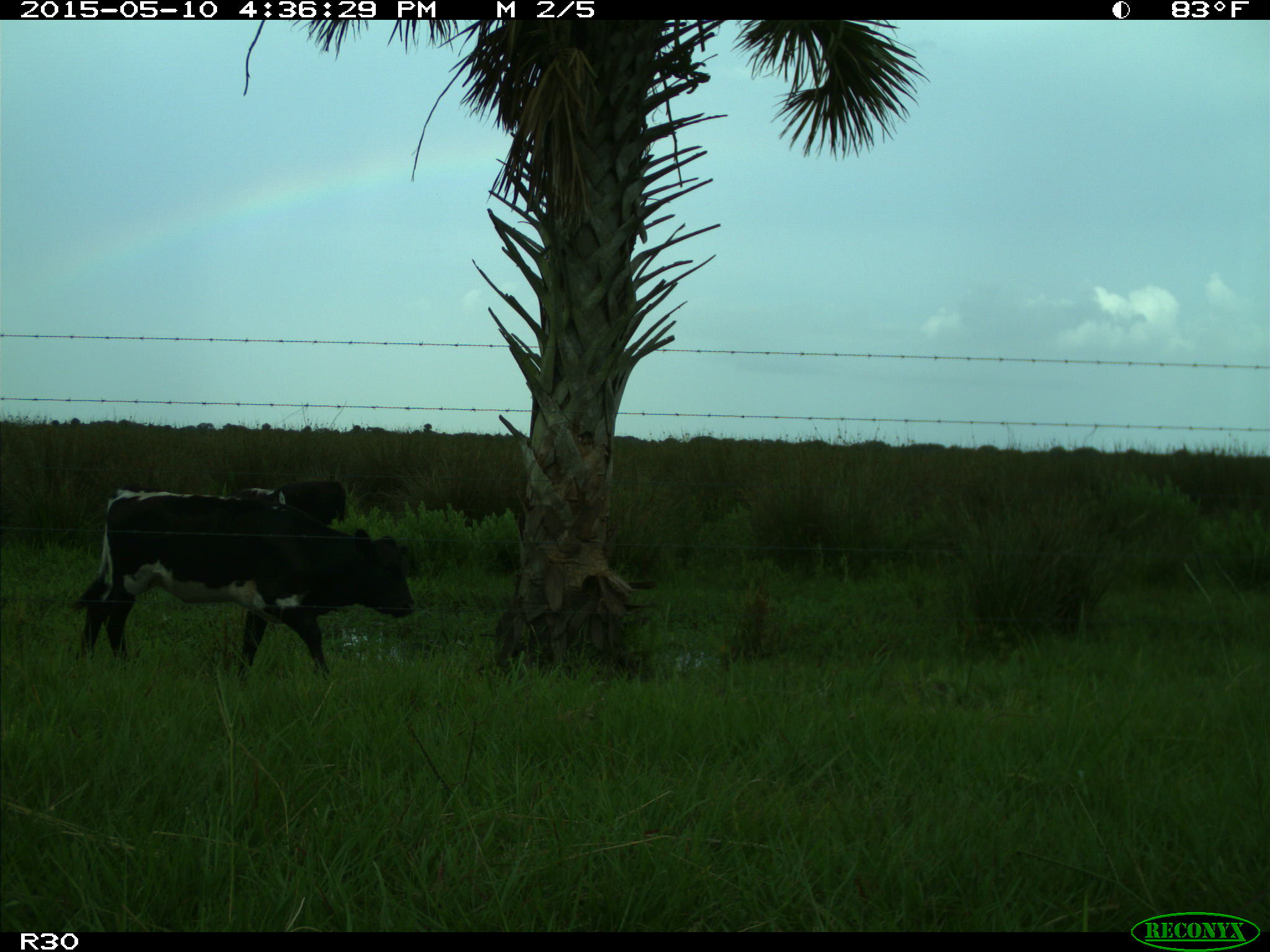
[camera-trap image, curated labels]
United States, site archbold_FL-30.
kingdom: Animalia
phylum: Chordata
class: Mammalia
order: Artiodactyla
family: Bovidae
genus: Bos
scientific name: Bos taurus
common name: domestic cow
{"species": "Bos taurus (domestic cow)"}